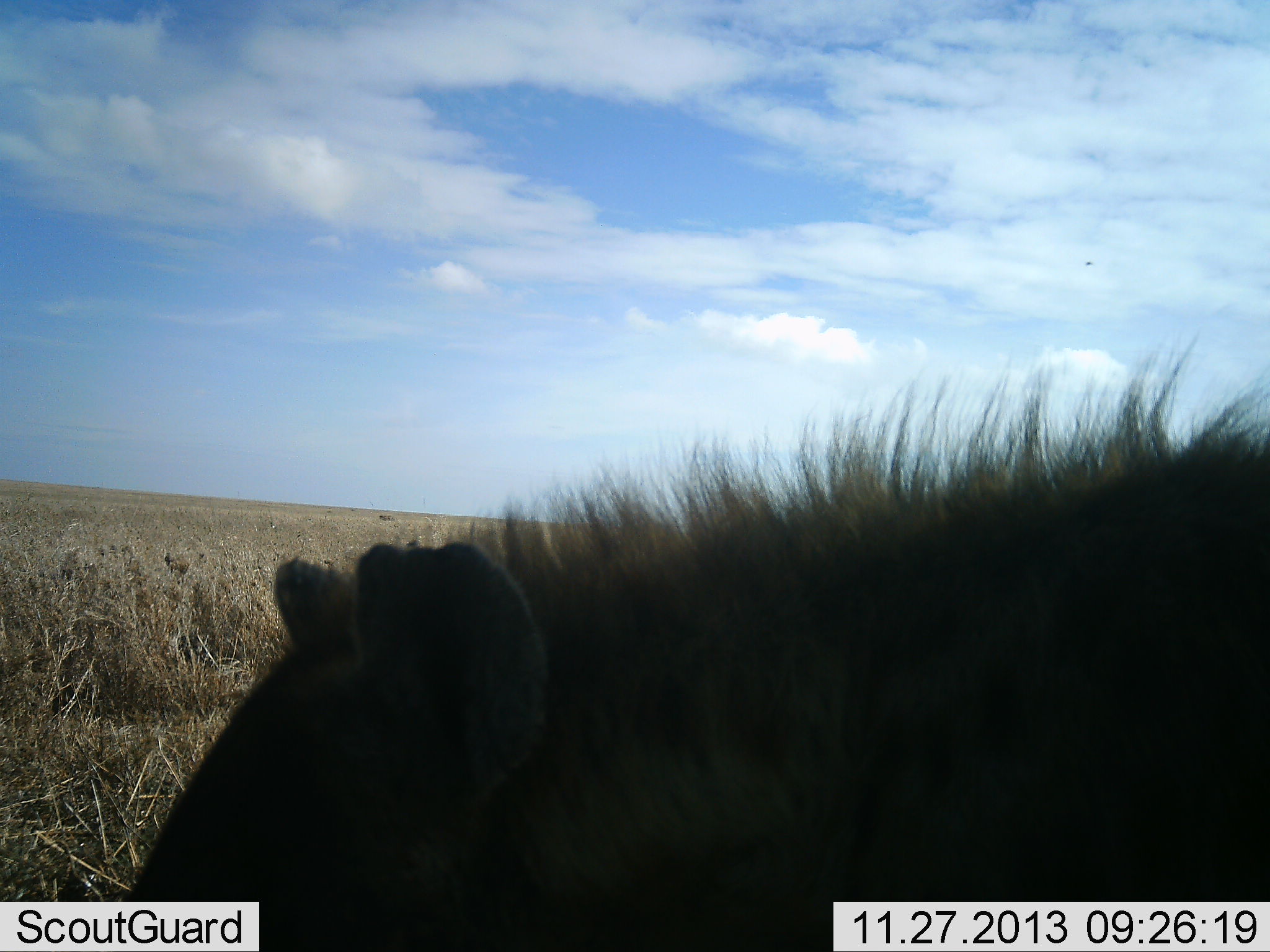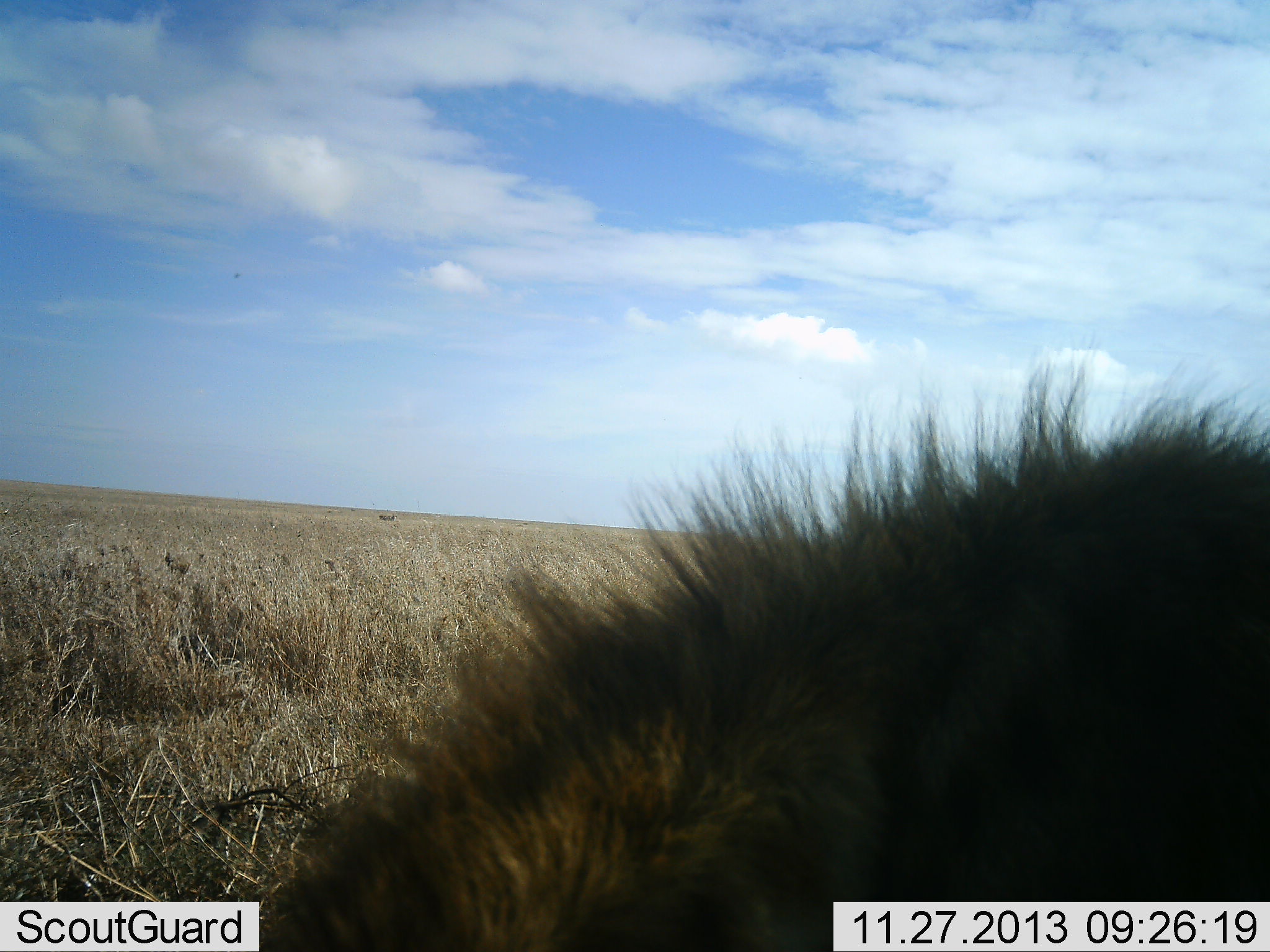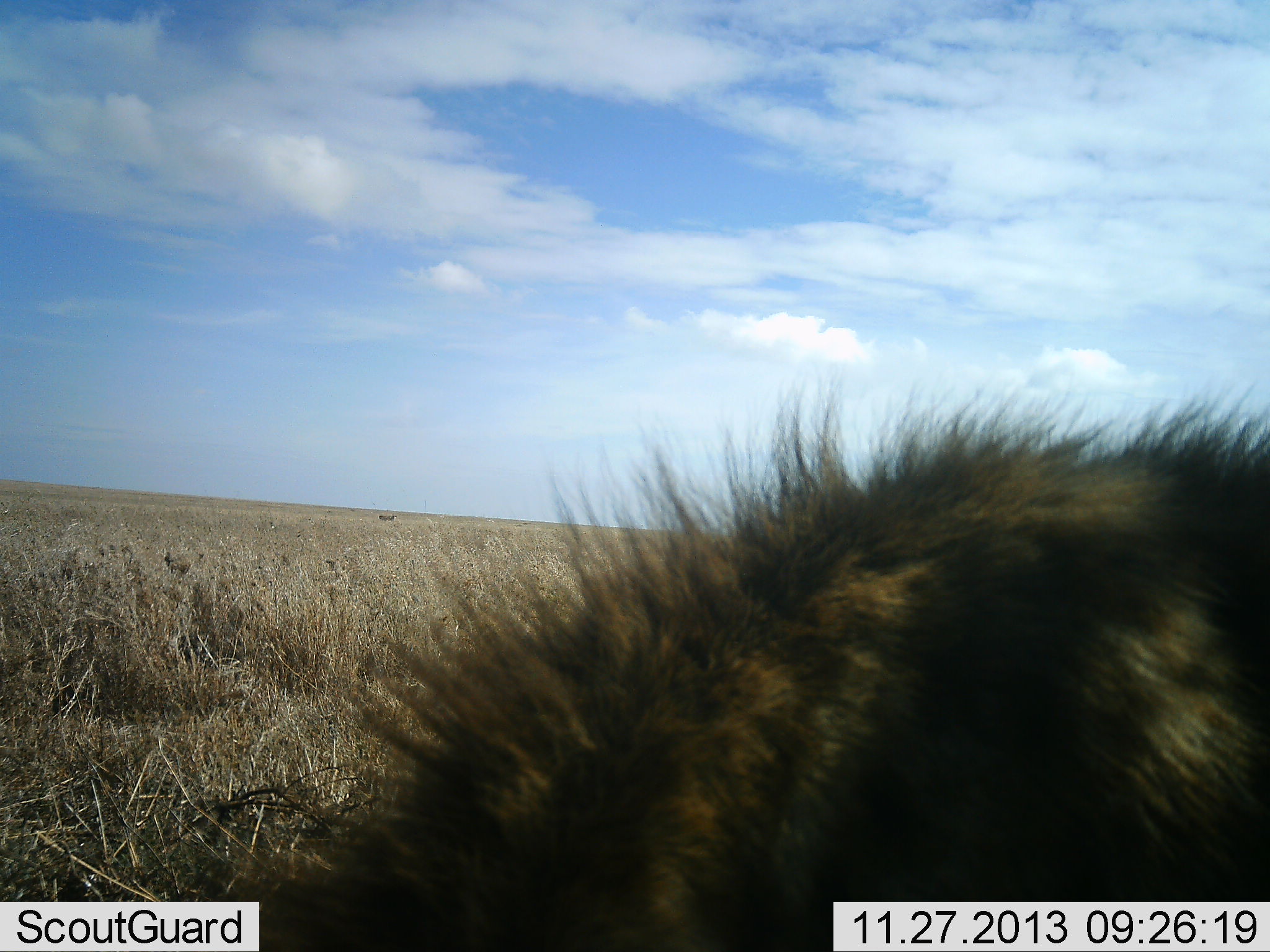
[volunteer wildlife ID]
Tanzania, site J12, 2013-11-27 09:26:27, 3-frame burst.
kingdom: Animalia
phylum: Chordata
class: Mammalia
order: Carnivora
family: Hyaenidae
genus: Crocuta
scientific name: Crocuta crocuta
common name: spotted hyena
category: hyenaspotted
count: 1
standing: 60%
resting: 0%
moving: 40%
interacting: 0%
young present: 0%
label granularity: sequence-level